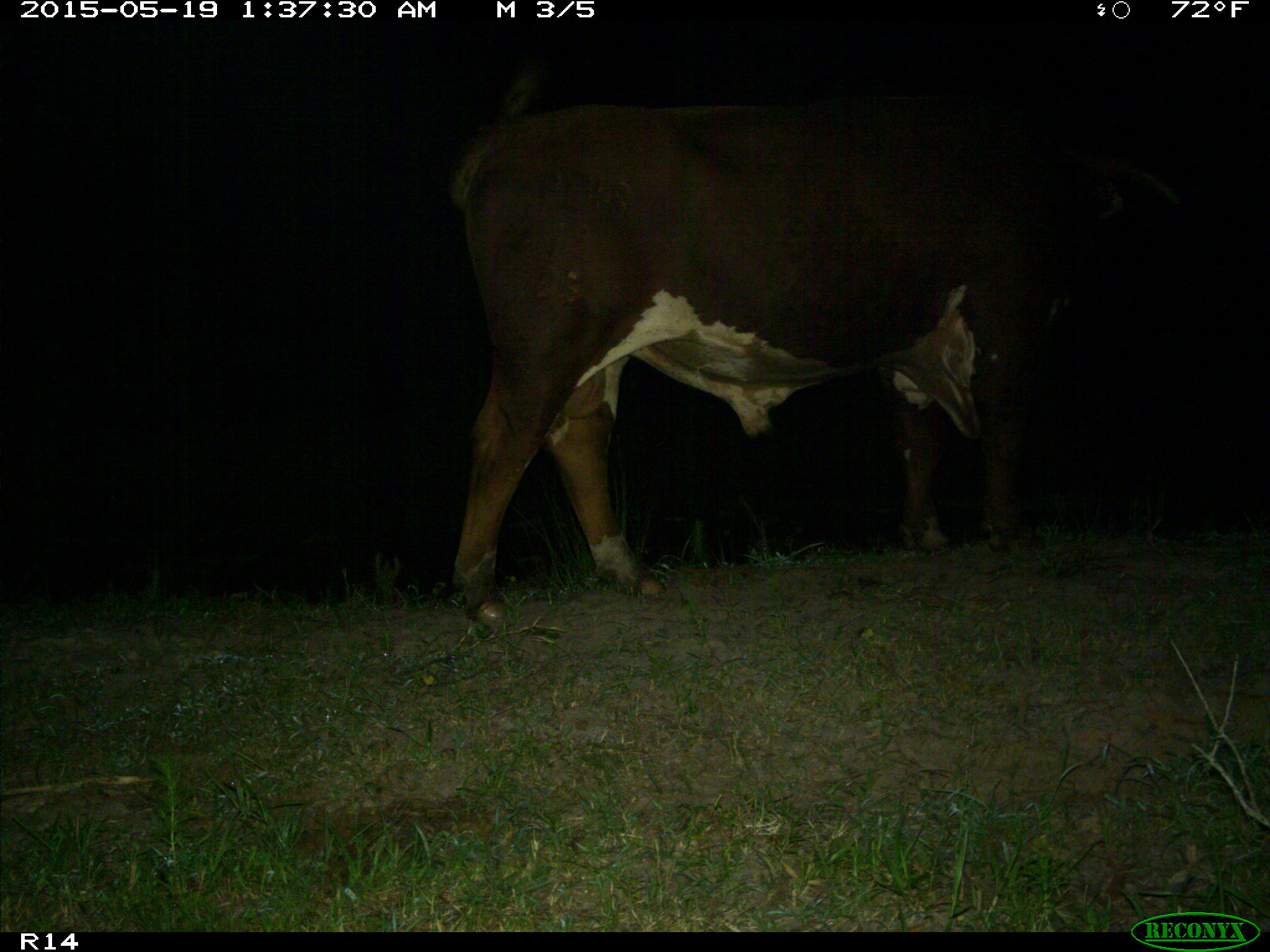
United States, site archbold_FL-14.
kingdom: Animalia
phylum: Chordata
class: Mammalia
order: Artiodactyla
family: Bovidae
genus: Bos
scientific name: Bos taurus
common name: domestic cow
Bos taurus (domestic cow).